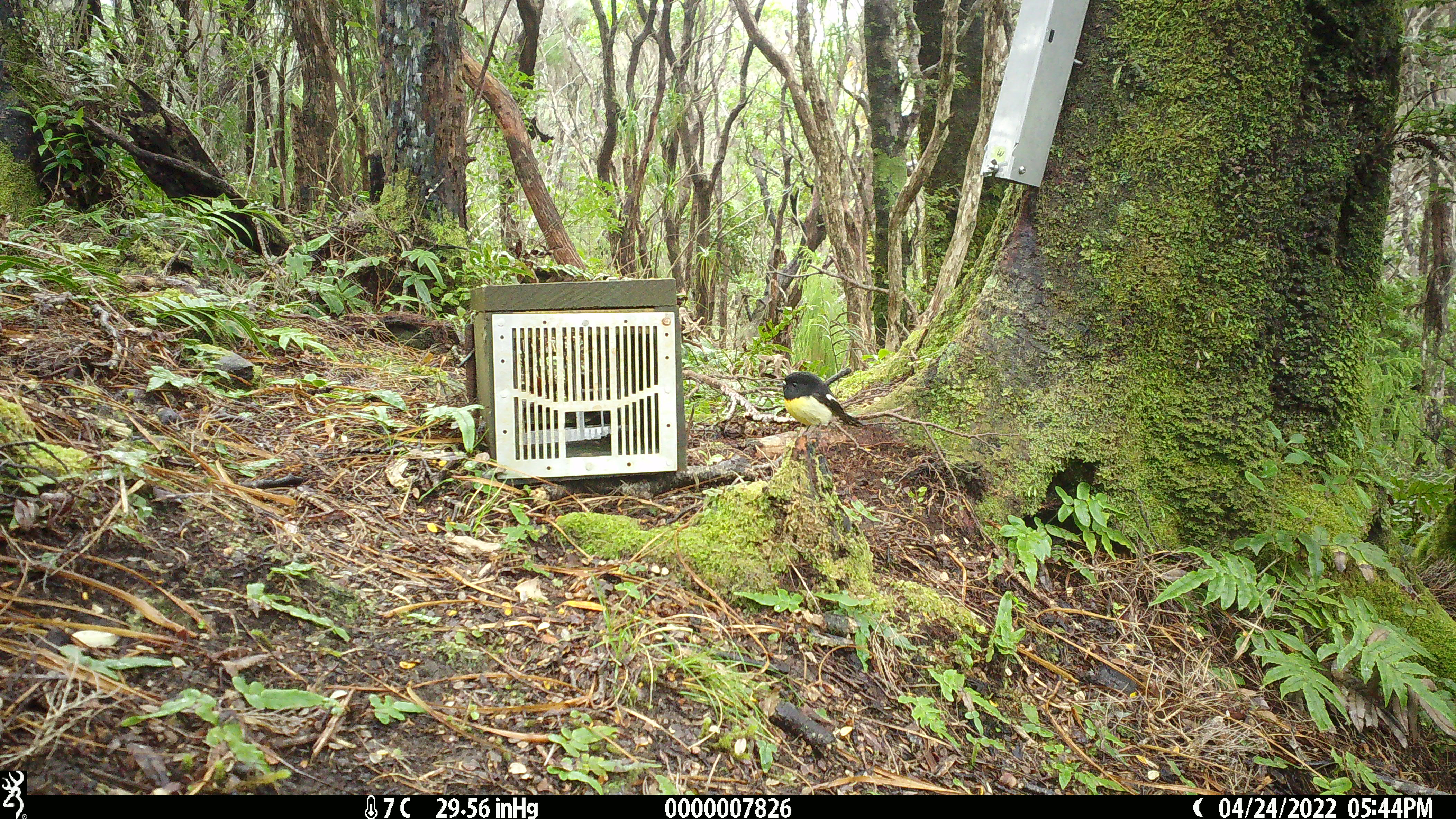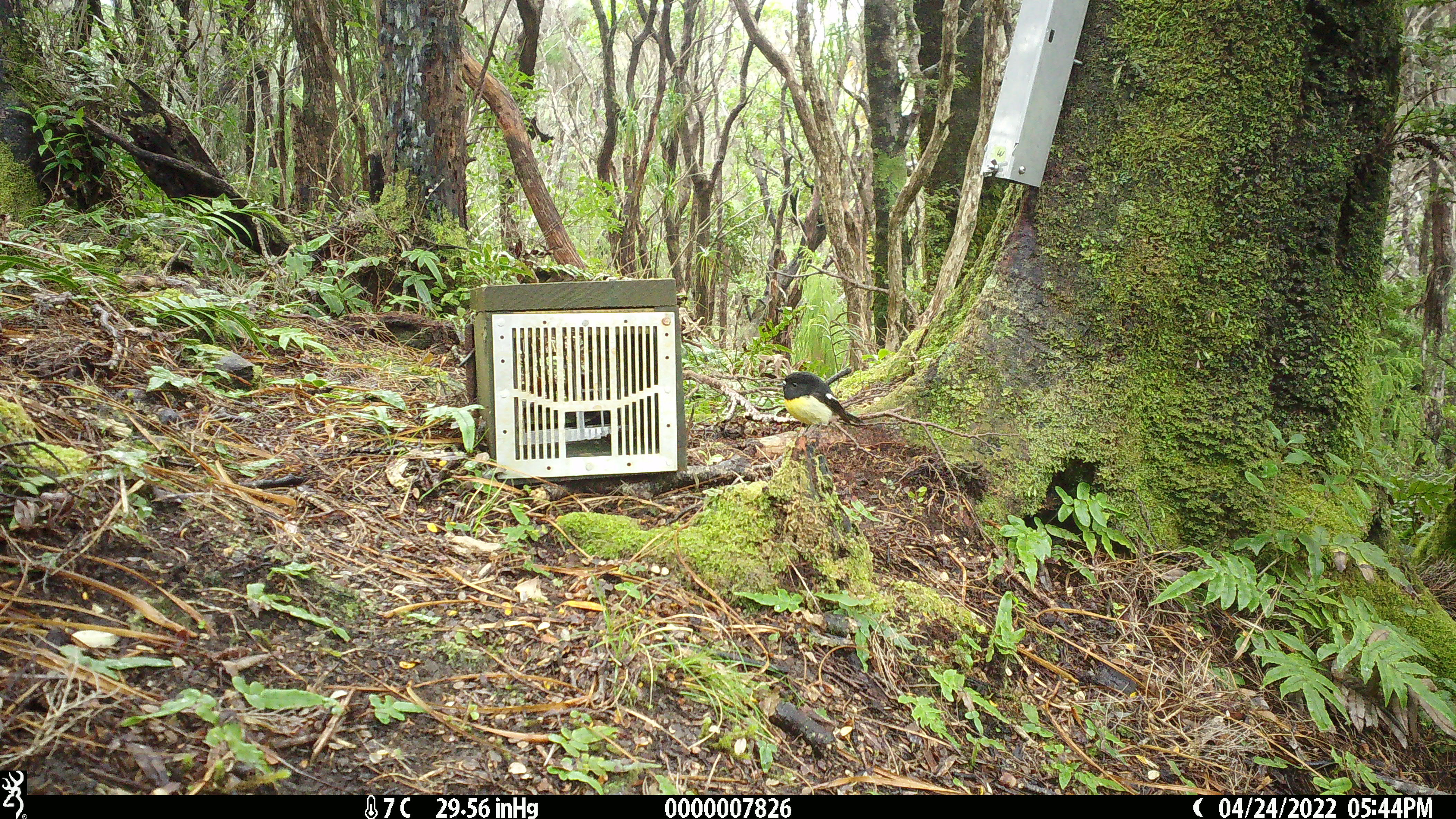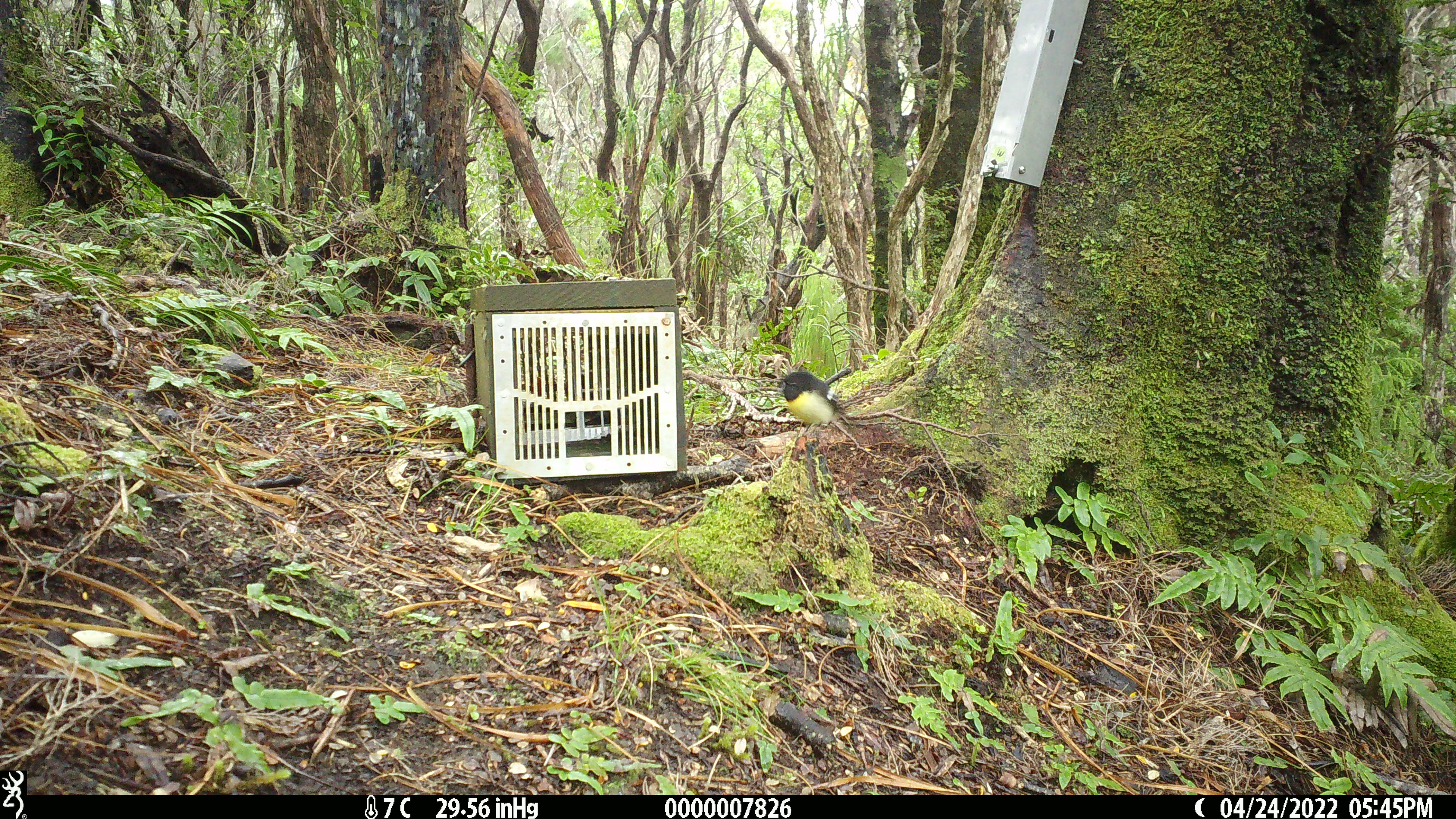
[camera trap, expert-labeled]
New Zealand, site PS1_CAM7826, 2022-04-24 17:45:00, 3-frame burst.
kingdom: Animalia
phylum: Chordata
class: Aves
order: Passeriformes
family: Petroicidae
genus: Petroica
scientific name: Petroica macrocephala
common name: tomtit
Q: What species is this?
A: Tomtit (Petroica macrocephala).